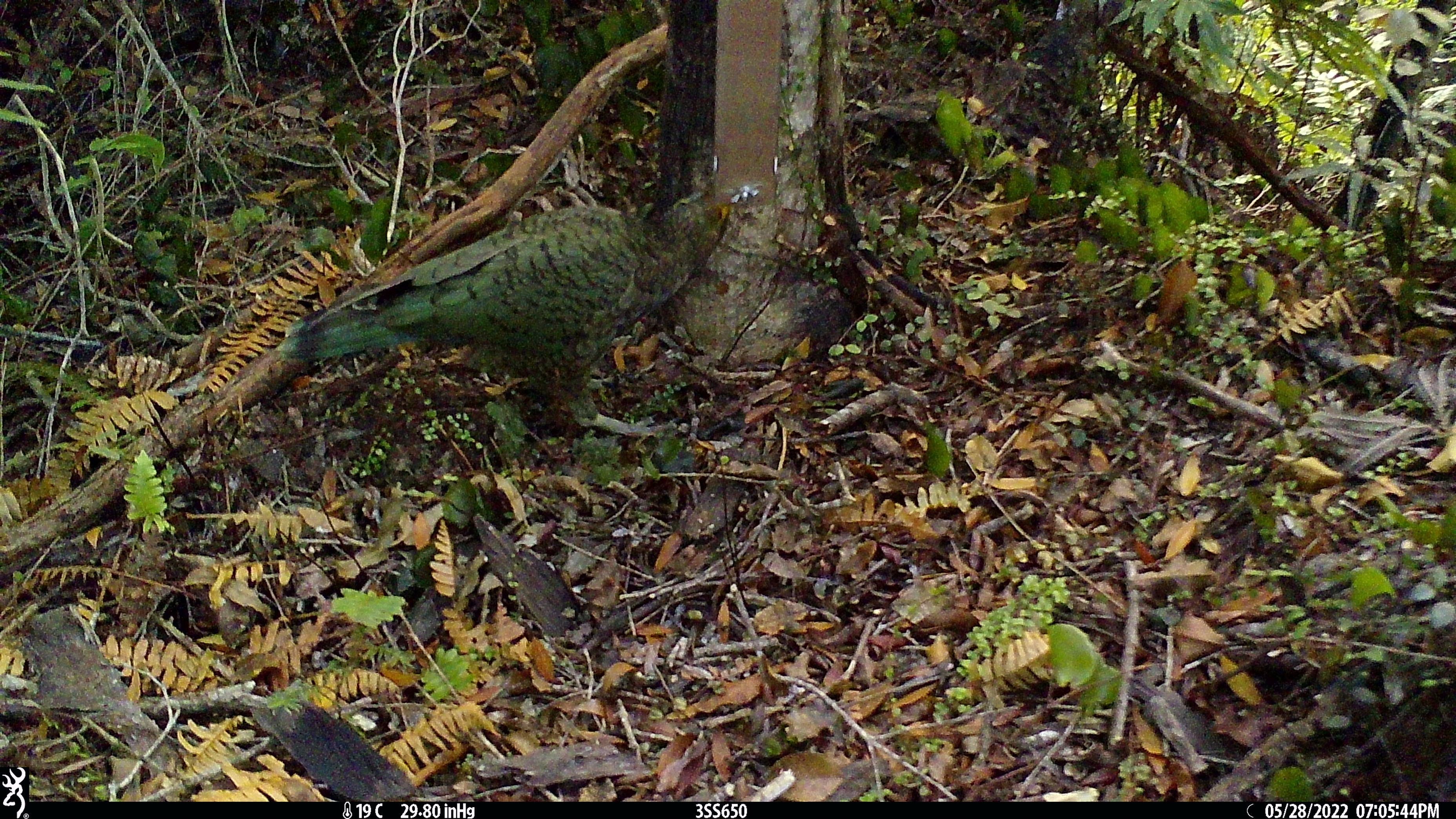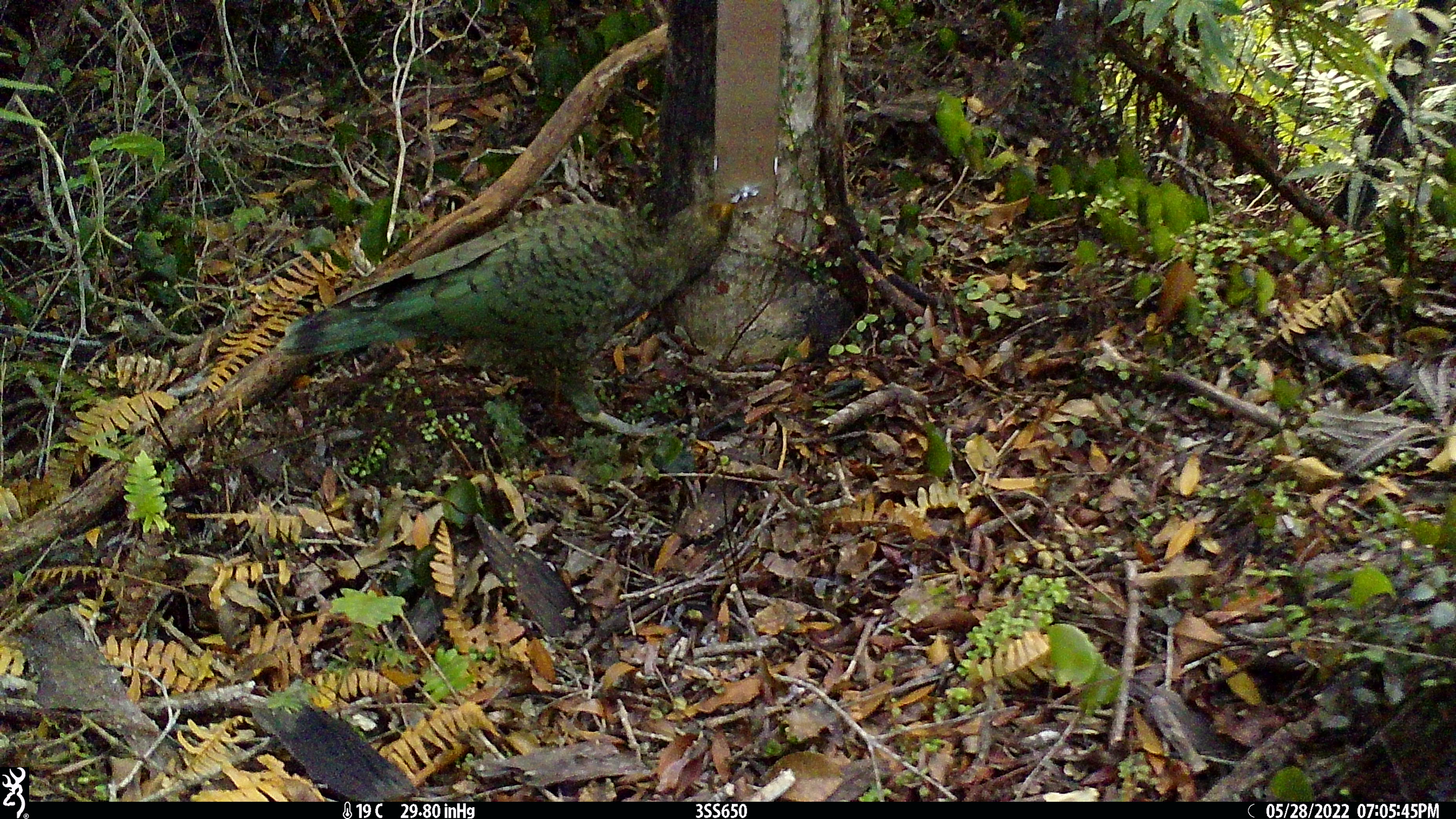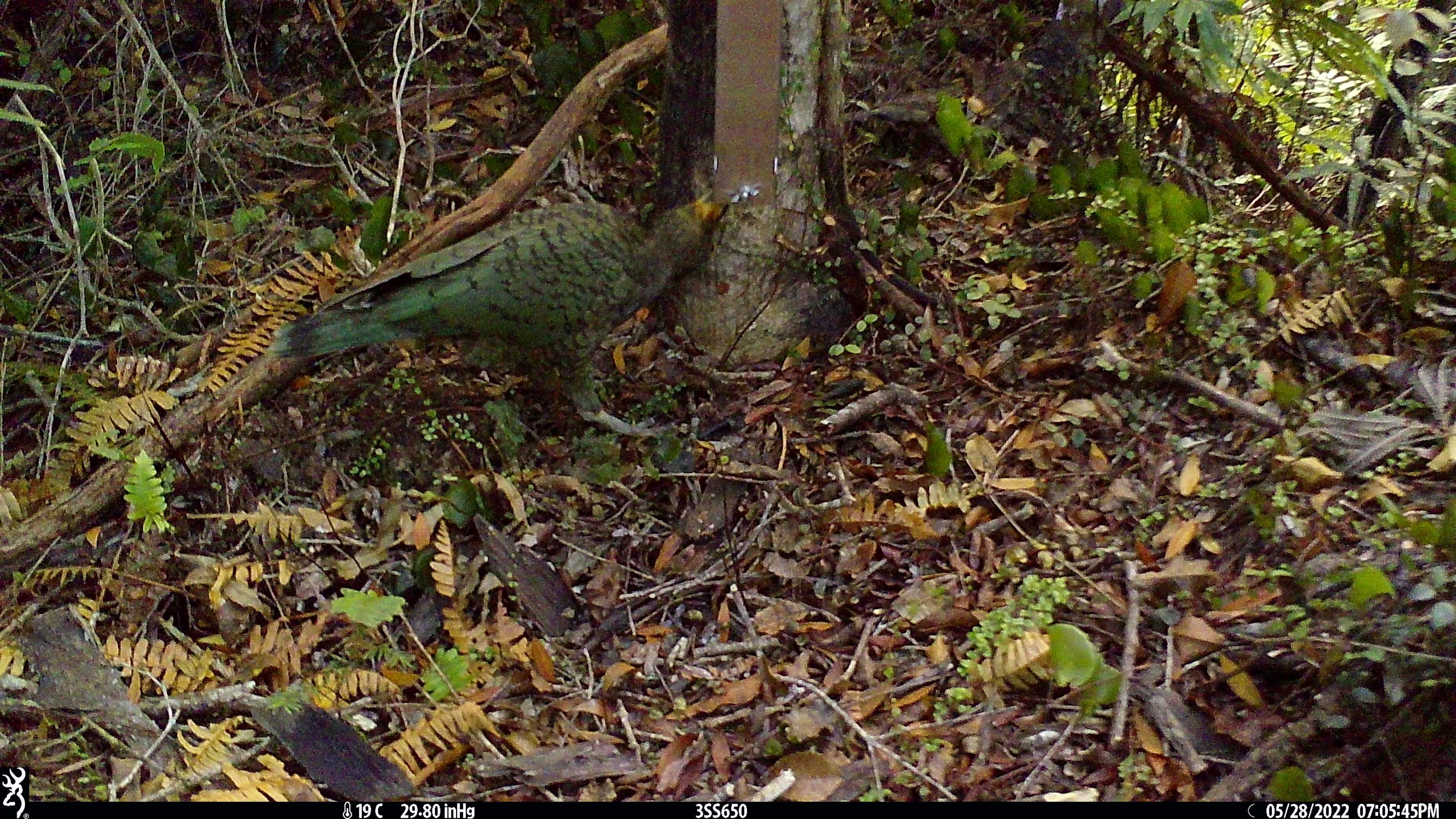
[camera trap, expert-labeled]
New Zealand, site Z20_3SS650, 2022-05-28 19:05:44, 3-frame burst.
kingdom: Animalia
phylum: Chordata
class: Aves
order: Psittaciformes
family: Strigopidae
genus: Nestor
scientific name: Nestor notabilis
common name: kea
Kea (Nestor notabilis).